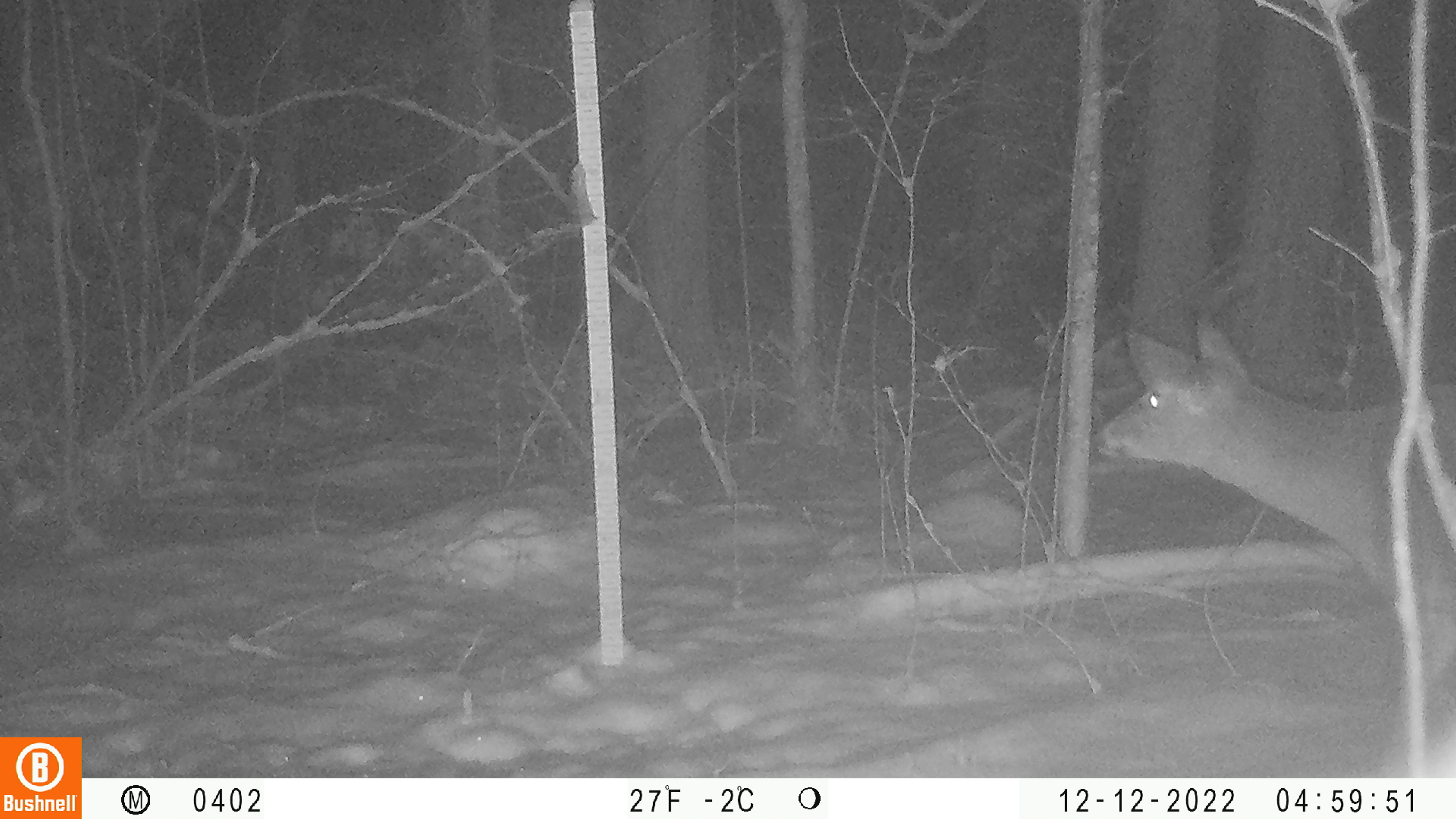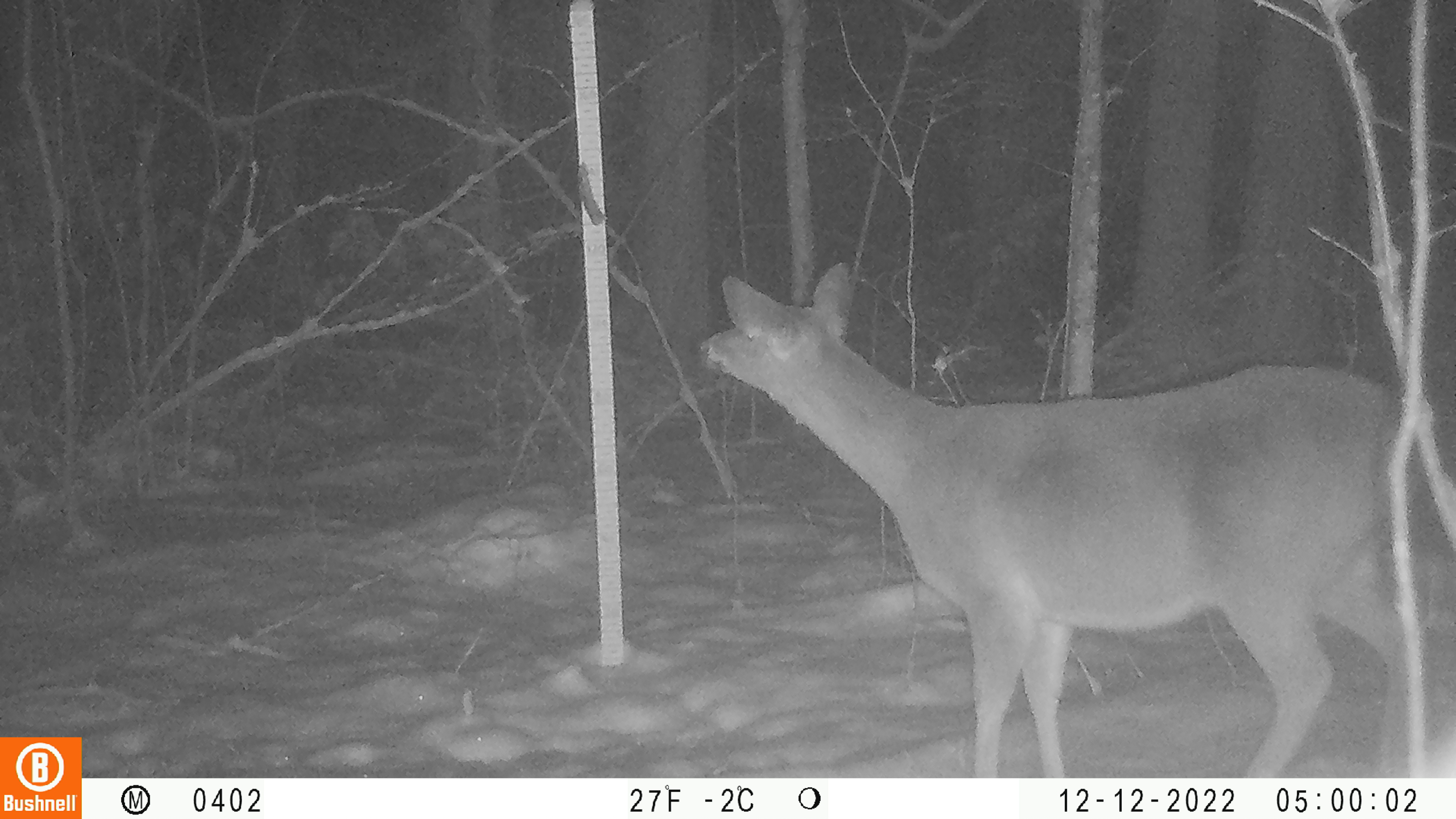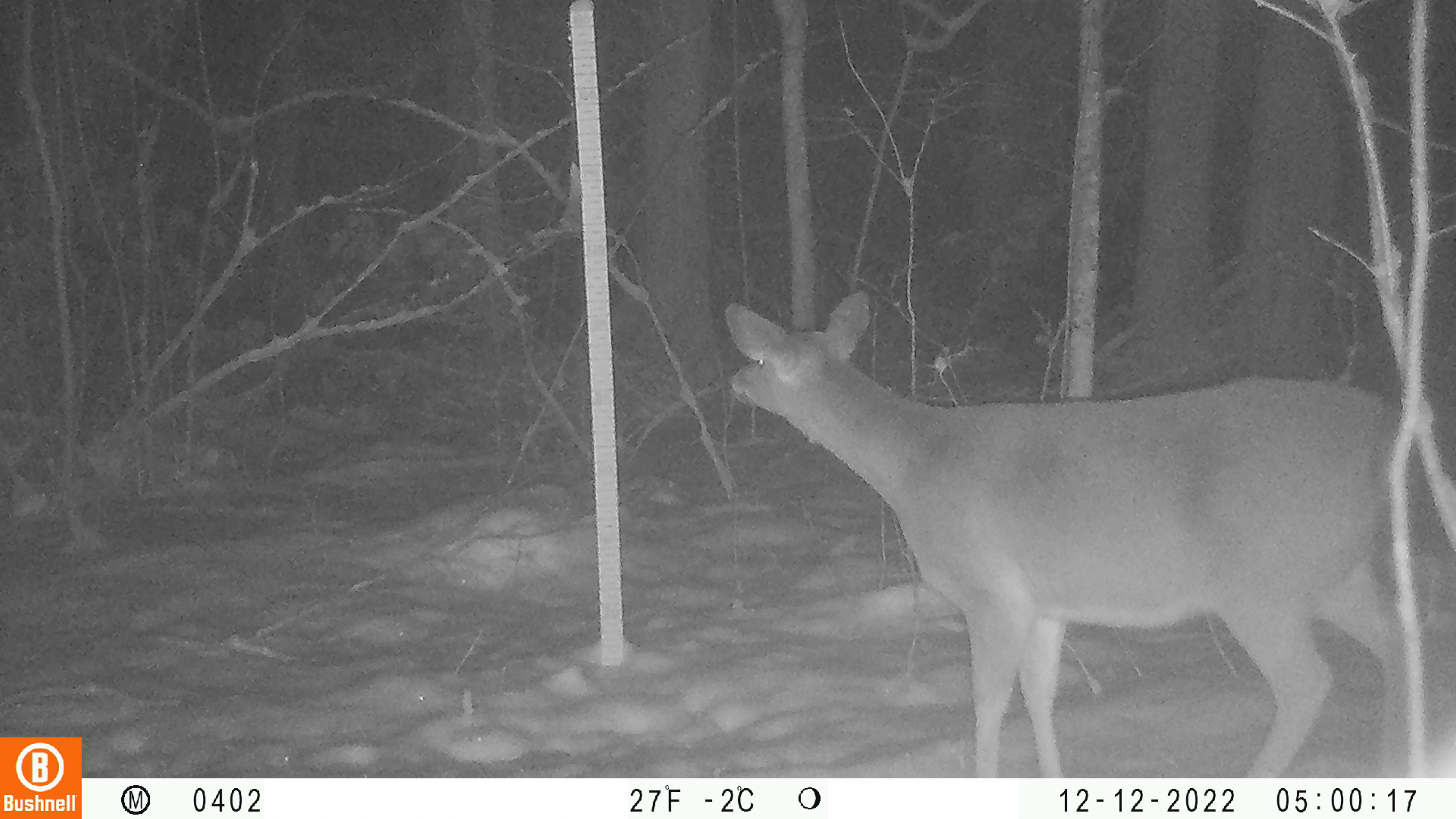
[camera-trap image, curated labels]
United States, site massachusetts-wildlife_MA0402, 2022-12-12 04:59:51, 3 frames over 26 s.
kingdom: Animalia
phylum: Chordata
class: Mammalia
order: Artiodactyla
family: Cervidae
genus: Odocoileus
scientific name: Odocoileus virginianus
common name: white-tailed deer